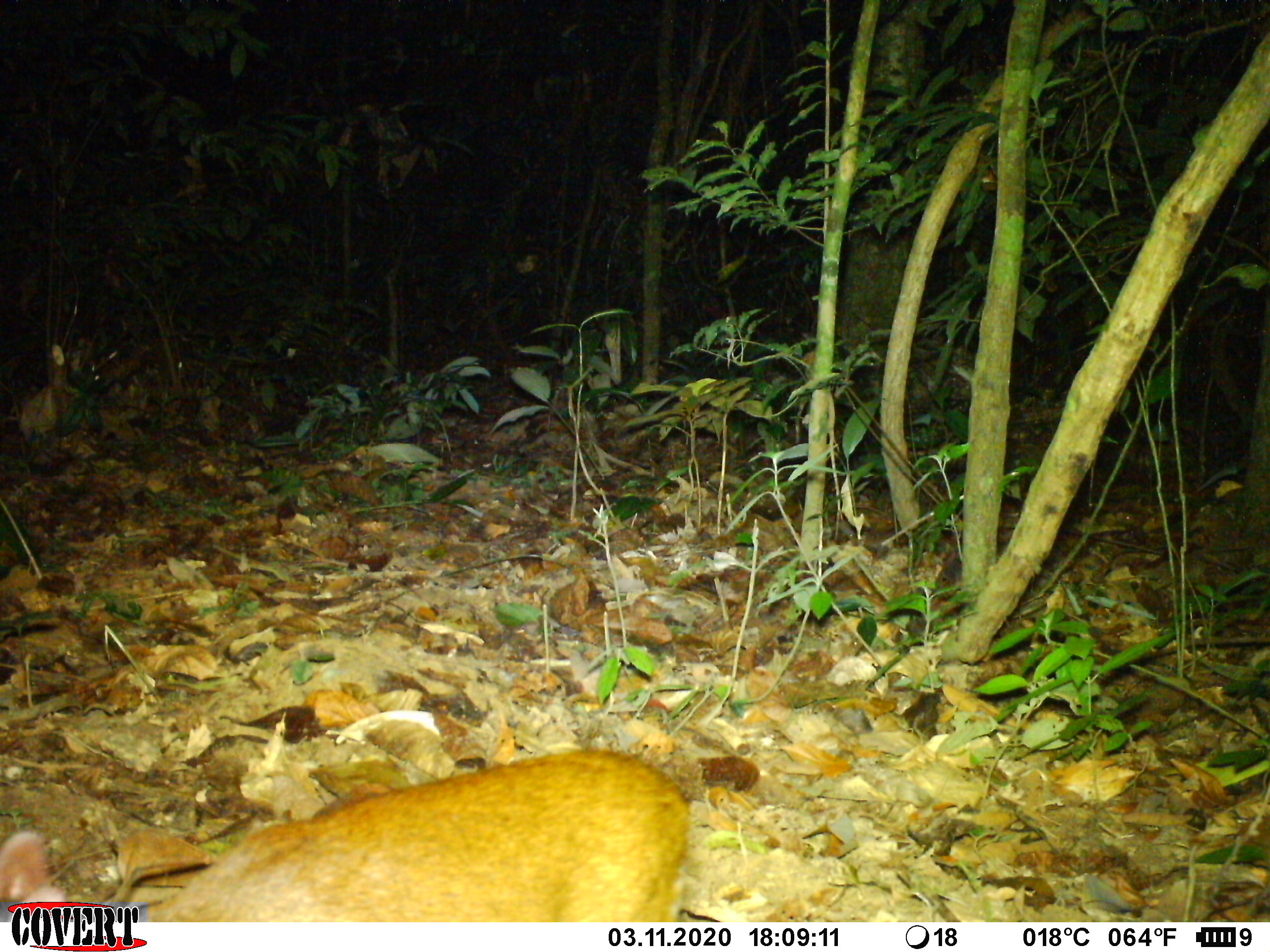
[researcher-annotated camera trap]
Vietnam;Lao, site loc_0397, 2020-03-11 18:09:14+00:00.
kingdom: Animalia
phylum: Chordata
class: Mammalia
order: Artiodactyla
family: Tragulidae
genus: Moschiola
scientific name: Moschiola meminna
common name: chevrotain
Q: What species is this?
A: Chevrotain (Moschiola meminna).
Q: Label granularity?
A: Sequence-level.